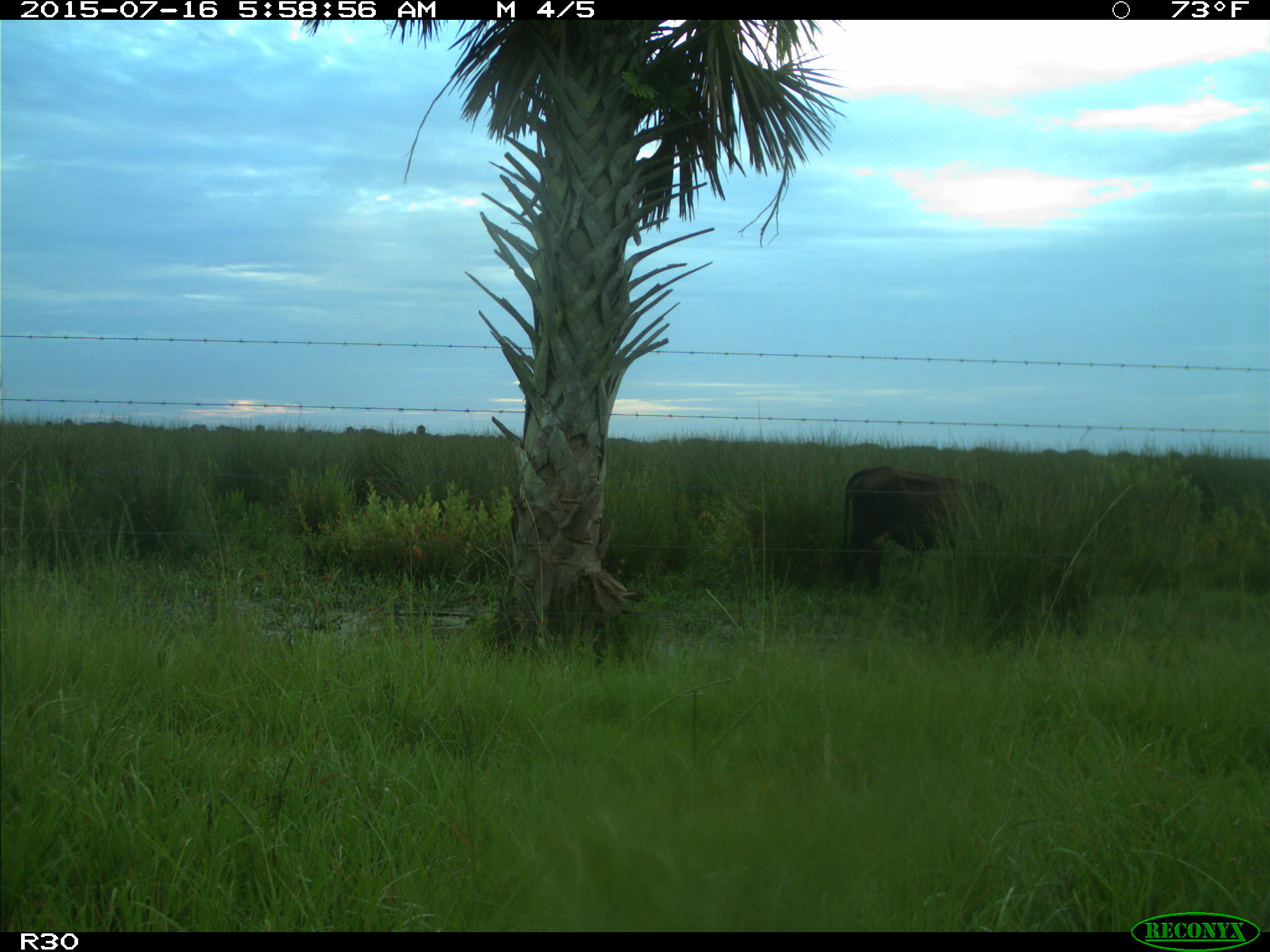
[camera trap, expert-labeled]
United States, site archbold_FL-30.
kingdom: Animalia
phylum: Chordata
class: Mammalia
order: Artiodactyla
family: Bovidae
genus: Bos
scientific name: Bos taurus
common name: domestic cow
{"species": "Bos taurus (domestic cow)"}